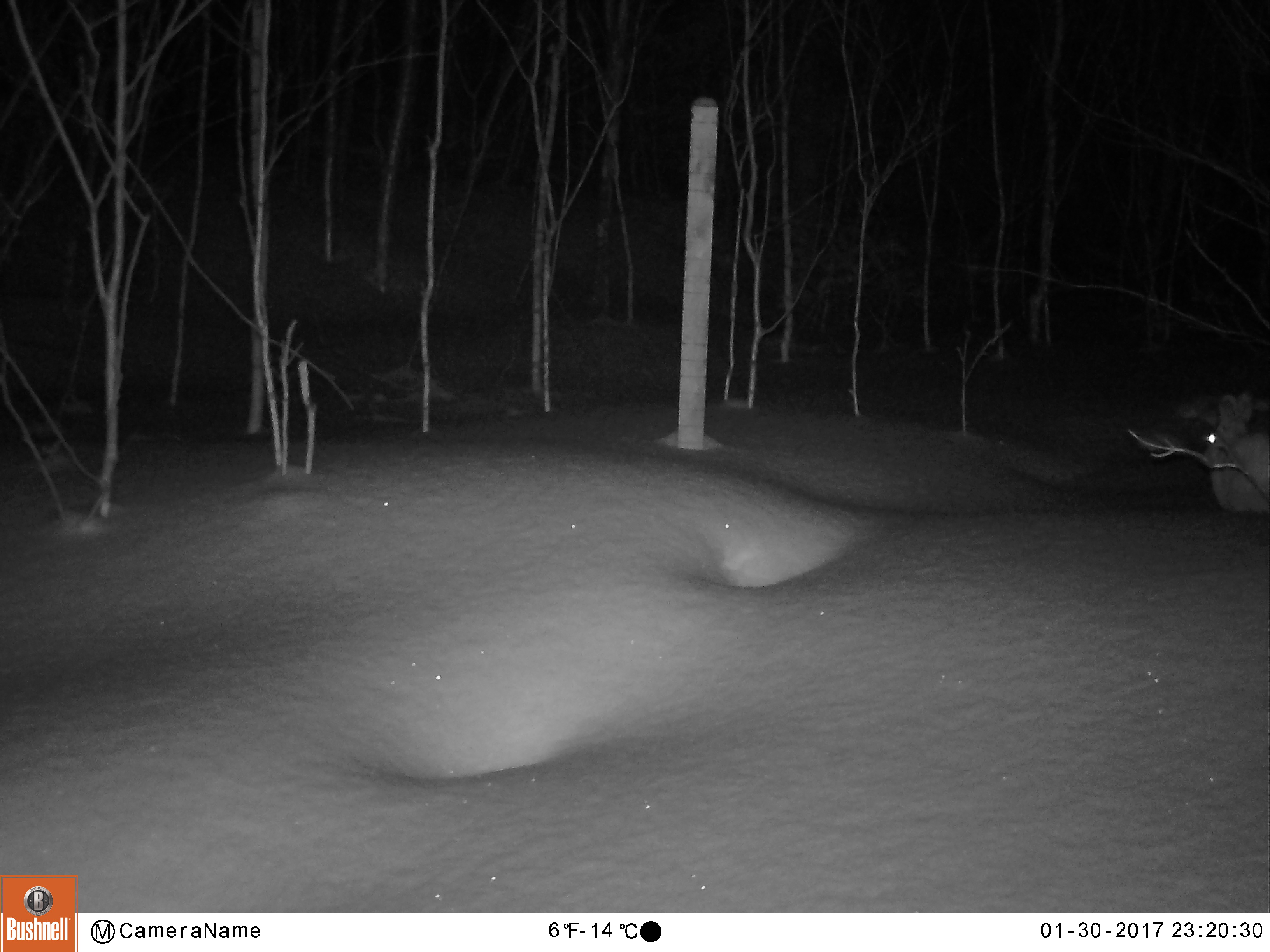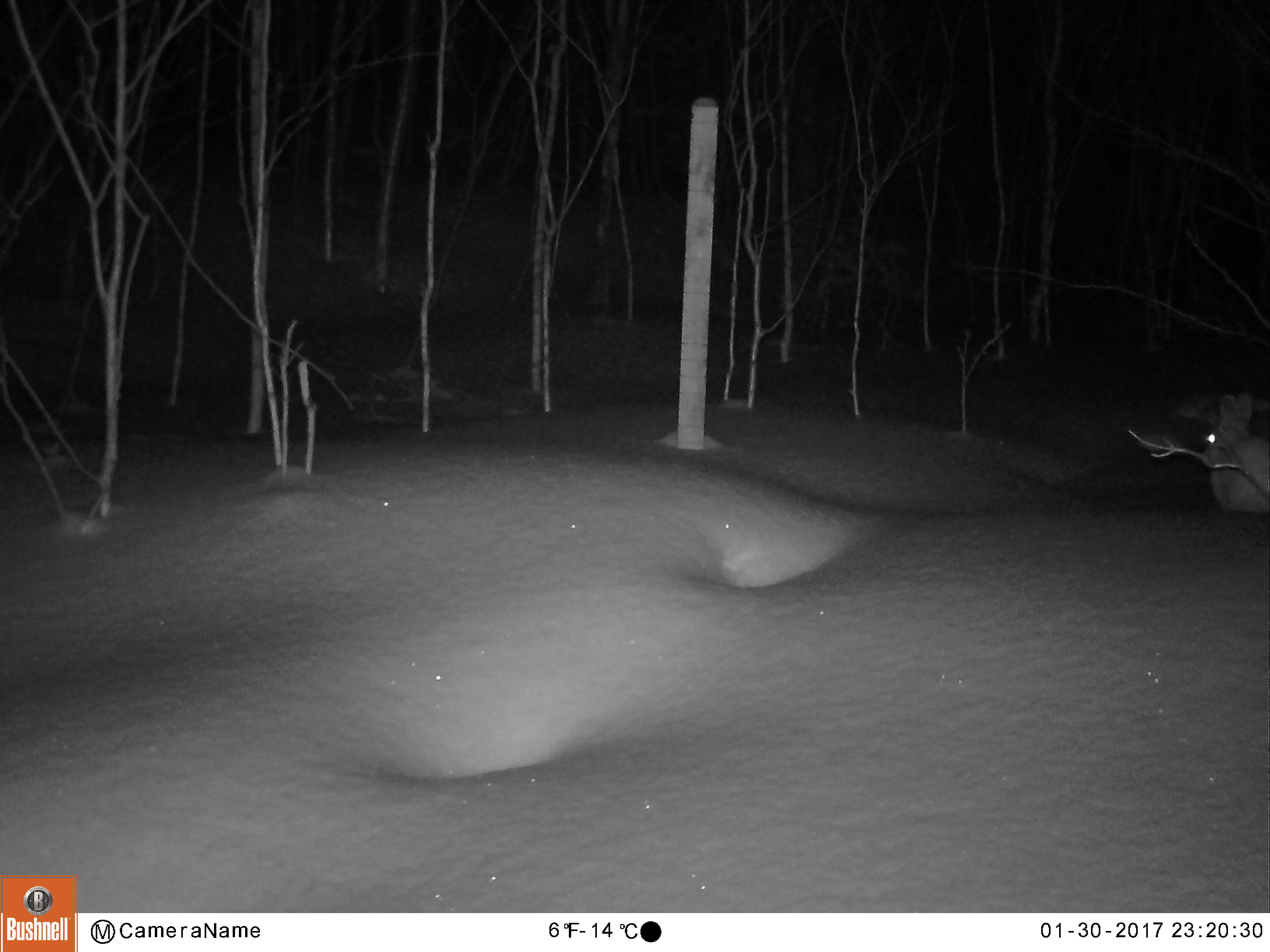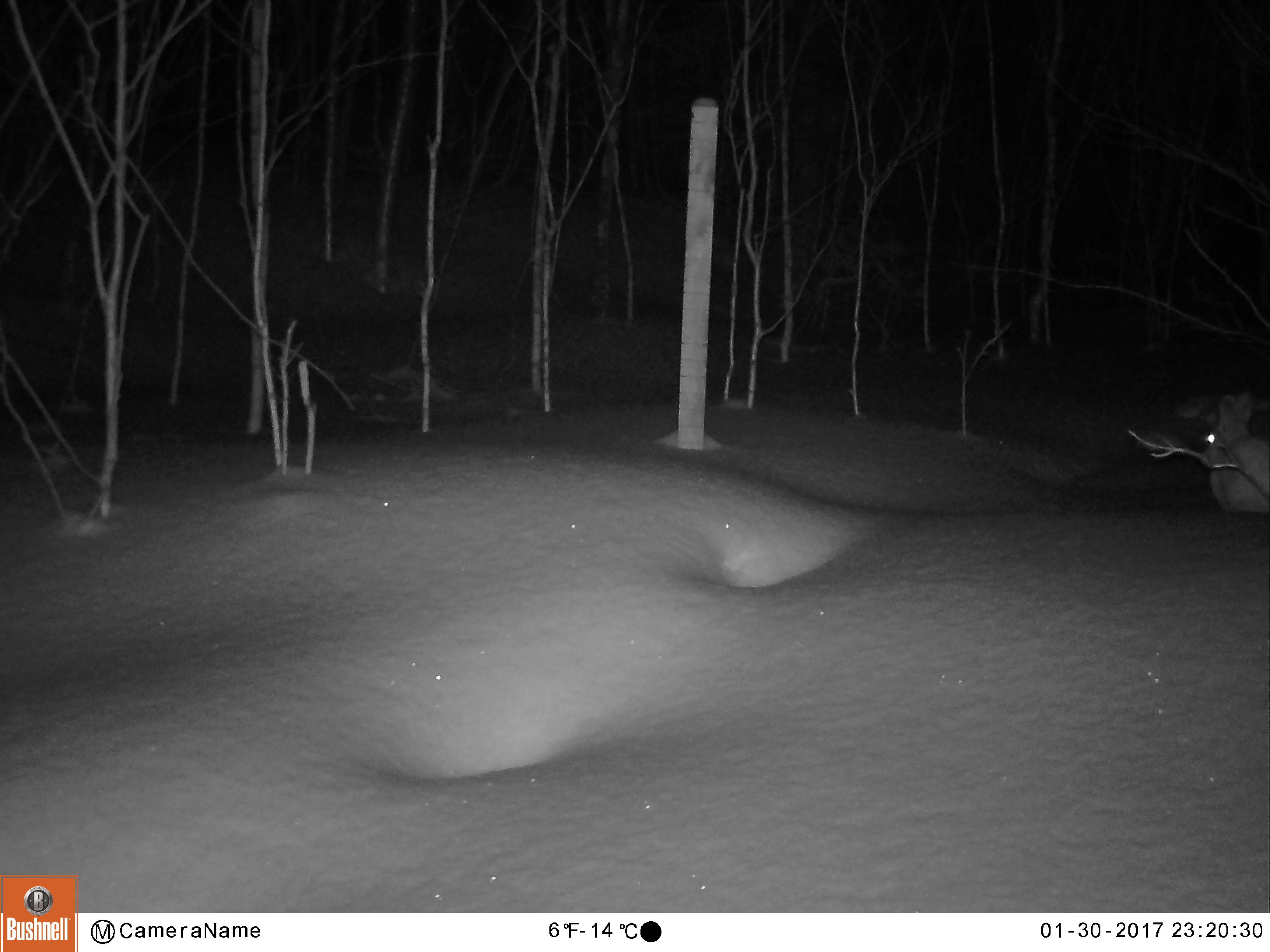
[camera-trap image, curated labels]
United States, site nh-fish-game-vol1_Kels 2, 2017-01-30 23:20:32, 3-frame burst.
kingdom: Animalia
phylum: Chordata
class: Mammalia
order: Lagomorpha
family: Leporidae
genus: Lepus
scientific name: Lepus americanus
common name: snowshoe hare